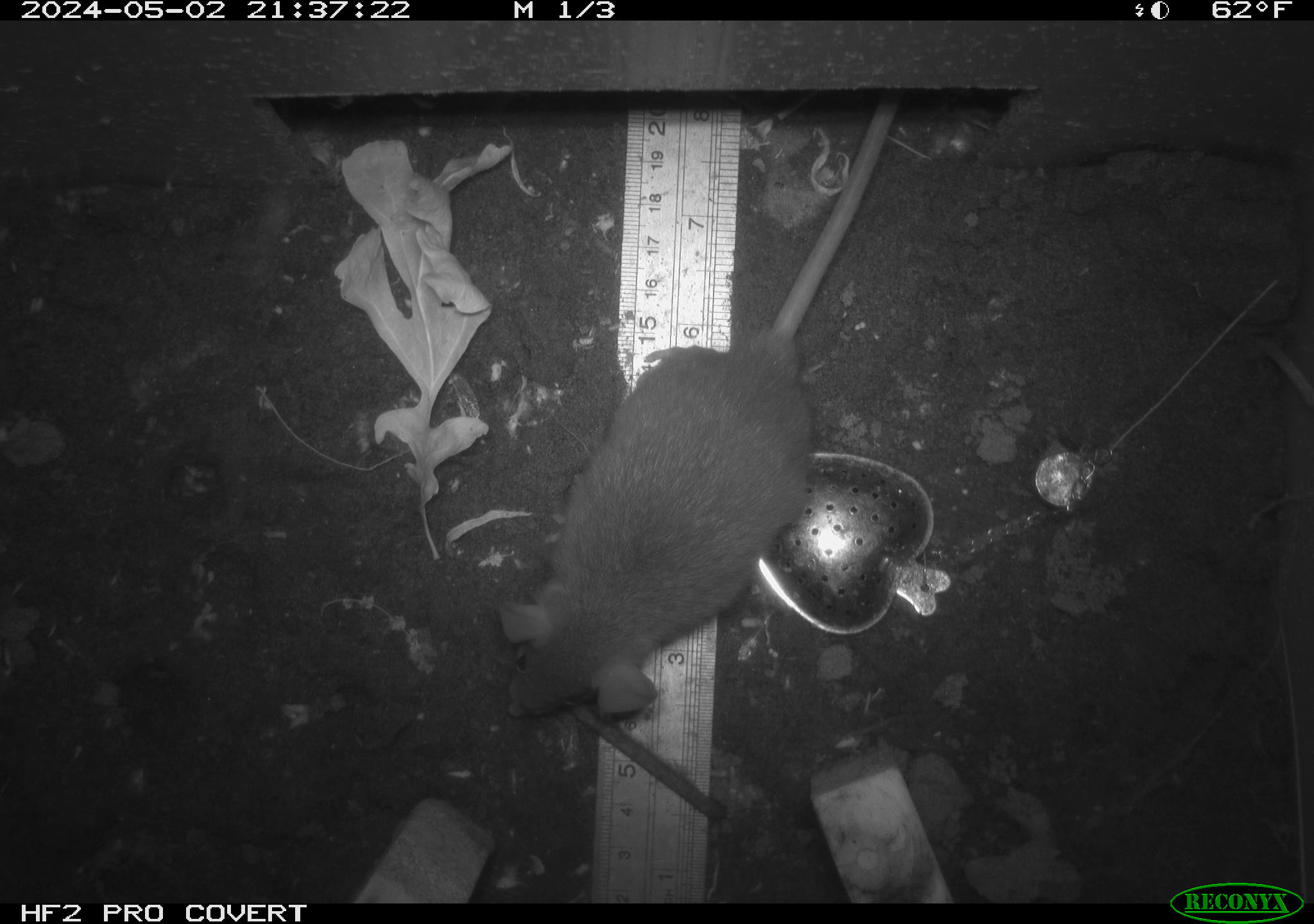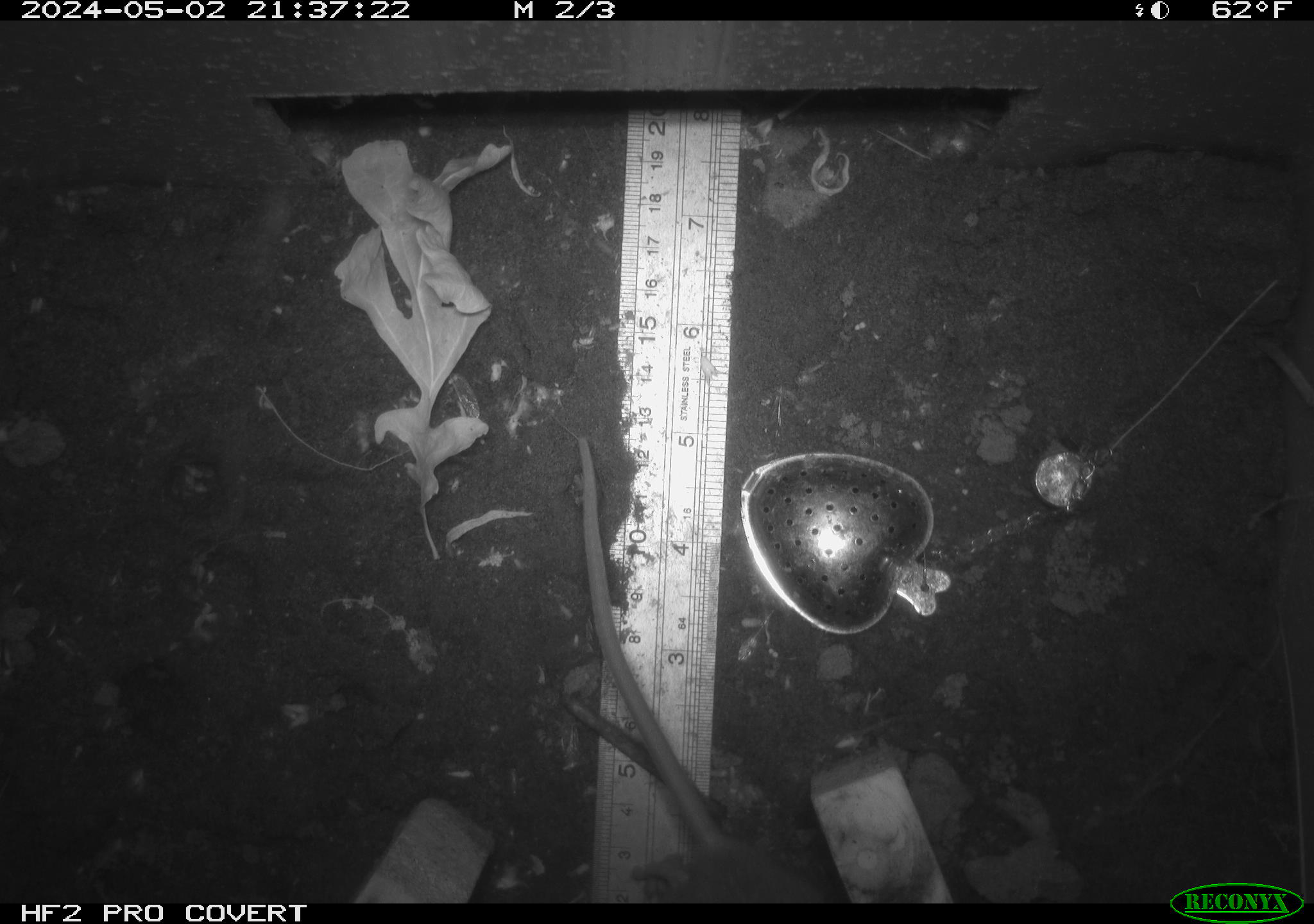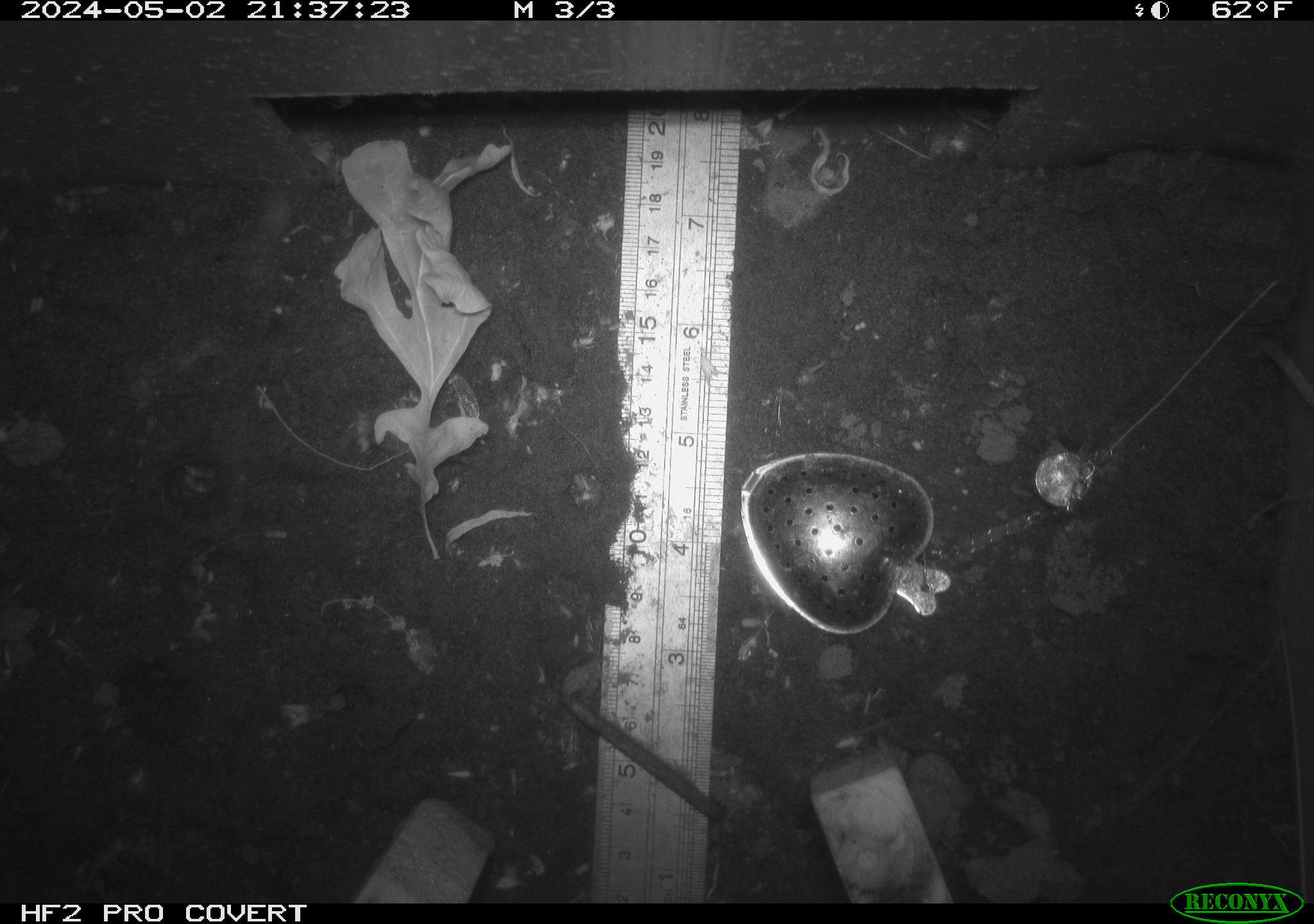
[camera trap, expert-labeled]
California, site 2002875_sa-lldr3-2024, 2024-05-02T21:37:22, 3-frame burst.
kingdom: Animalia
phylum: Chordata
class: Mammalia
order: Rodentia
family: Muridae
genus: Rattus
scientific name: Rattus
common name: rat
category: rattus species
Rattus species (rat) (Rattus).